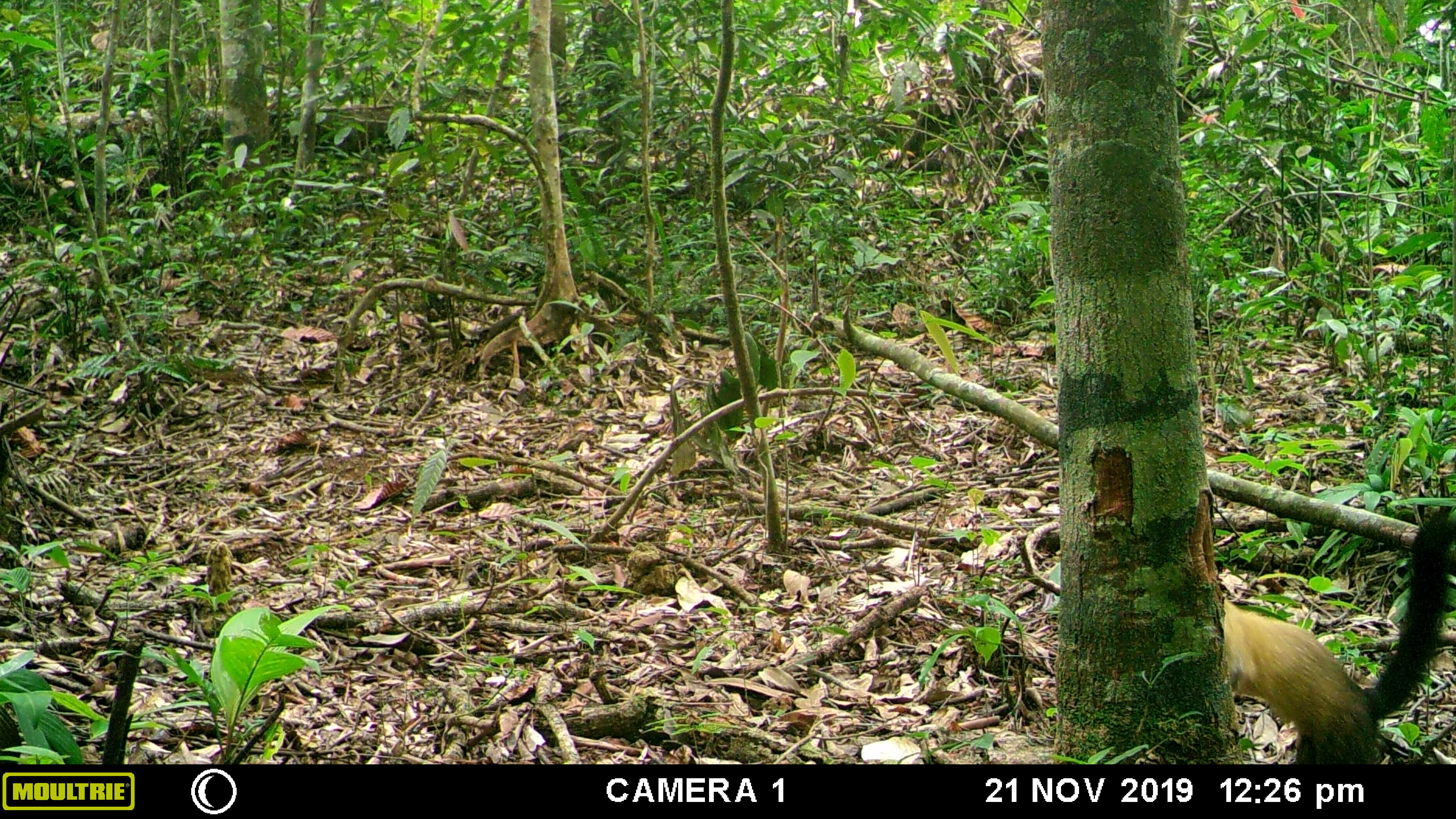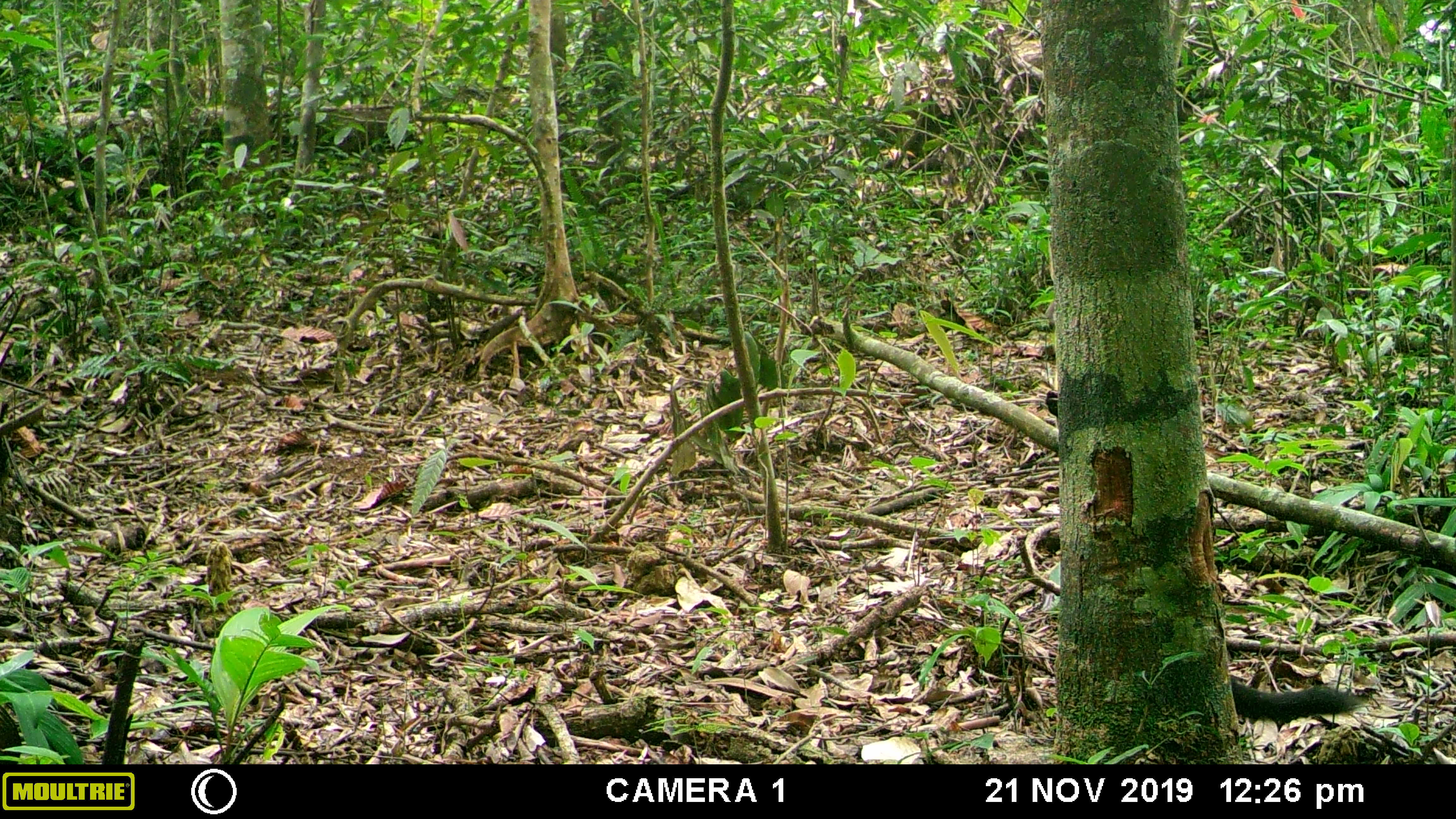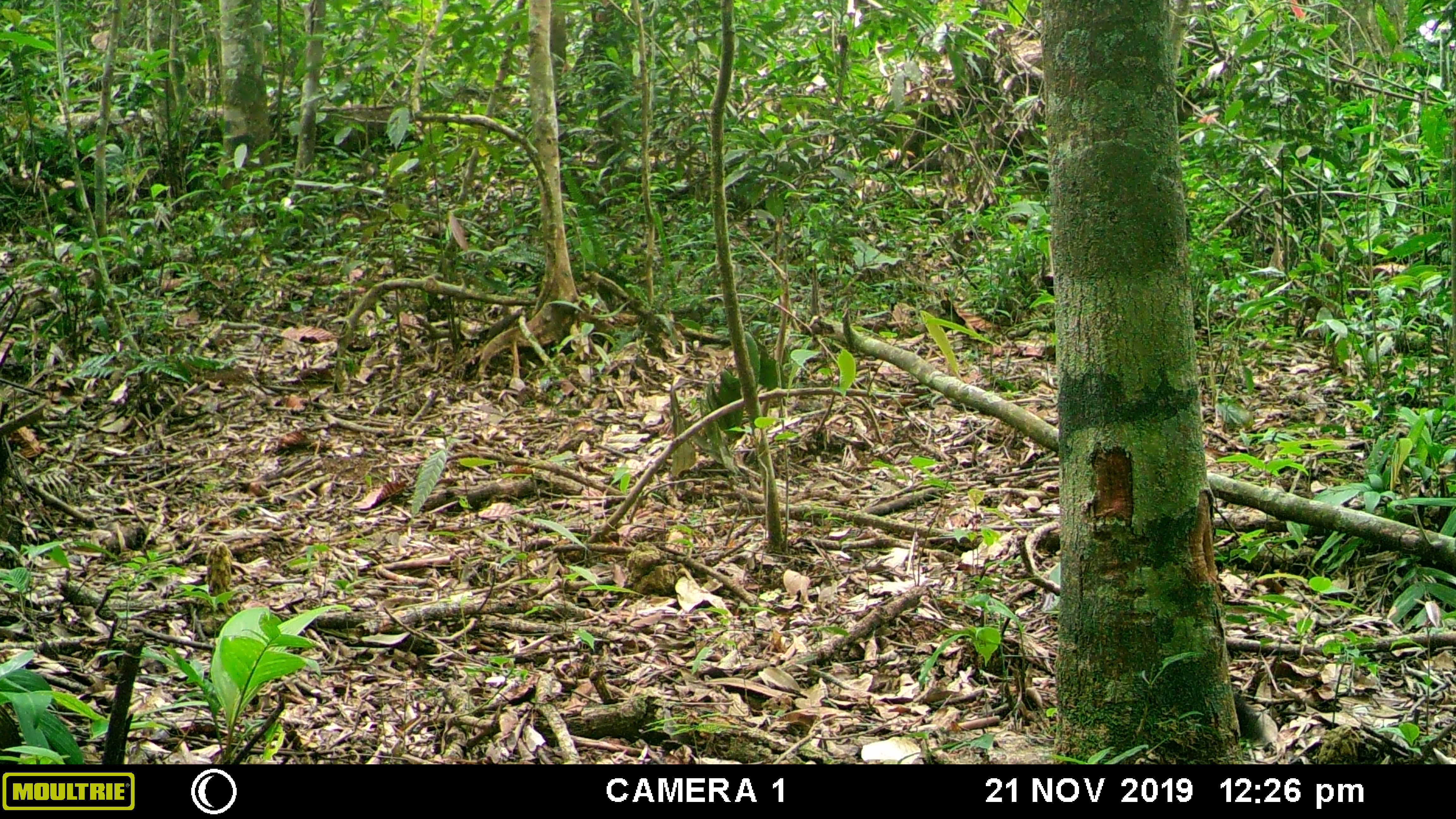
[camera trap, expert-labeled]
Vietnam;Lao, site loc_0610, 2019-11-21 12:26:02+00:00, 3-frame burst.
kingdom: Animalia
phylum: Chordata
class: Mammalia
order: Carnivora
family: Mustelidae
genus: Martes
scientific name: Martes flavigula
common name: yellow-throated marten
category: yellow throated marten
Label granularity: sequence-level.